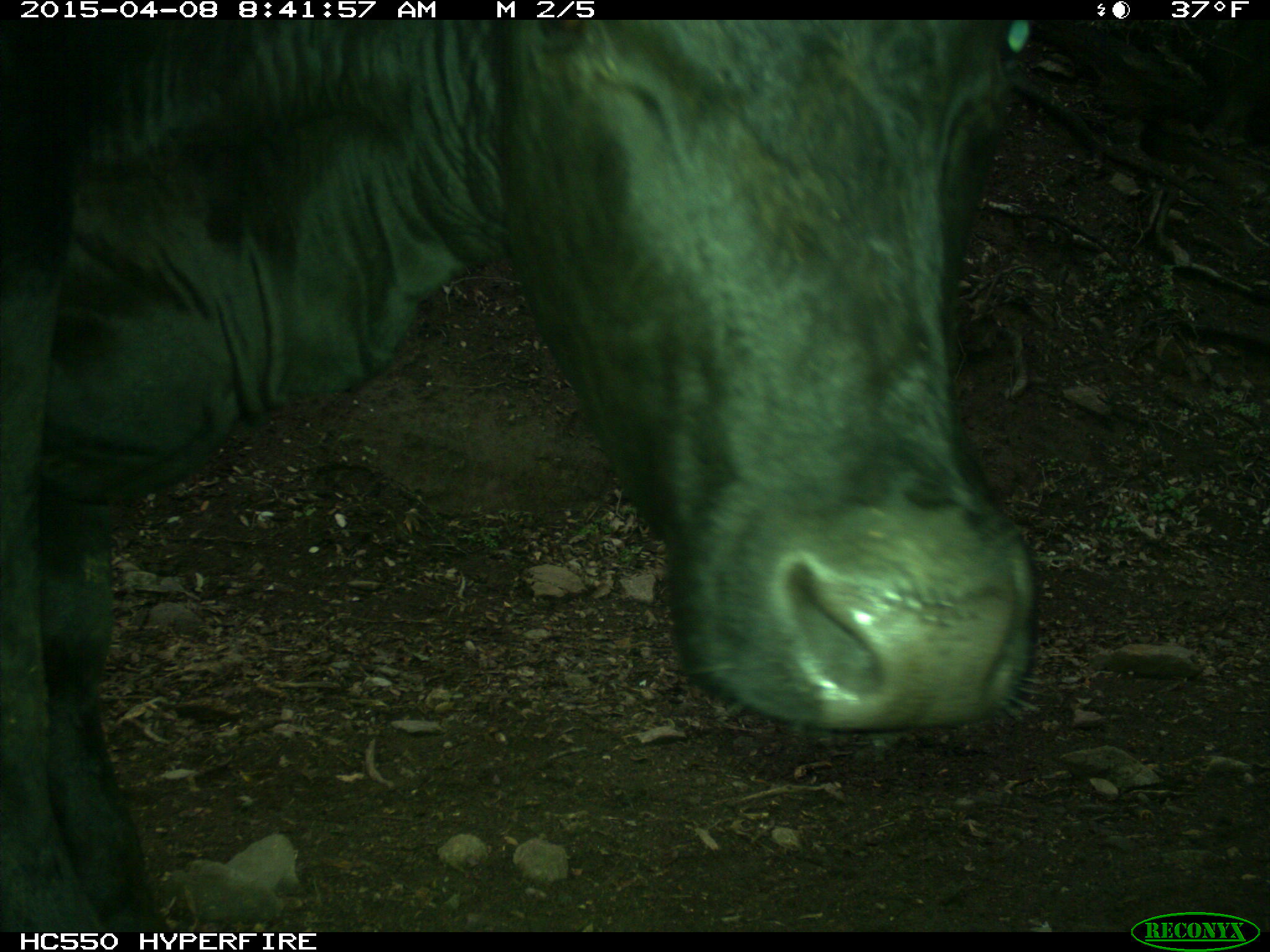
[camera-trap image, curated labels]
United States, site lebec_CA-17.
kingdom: Animalia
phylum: Chordata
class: Mammalia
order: Artiodactyla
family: Bovidae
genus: Bos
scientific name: Bos taurus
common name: domestic cow